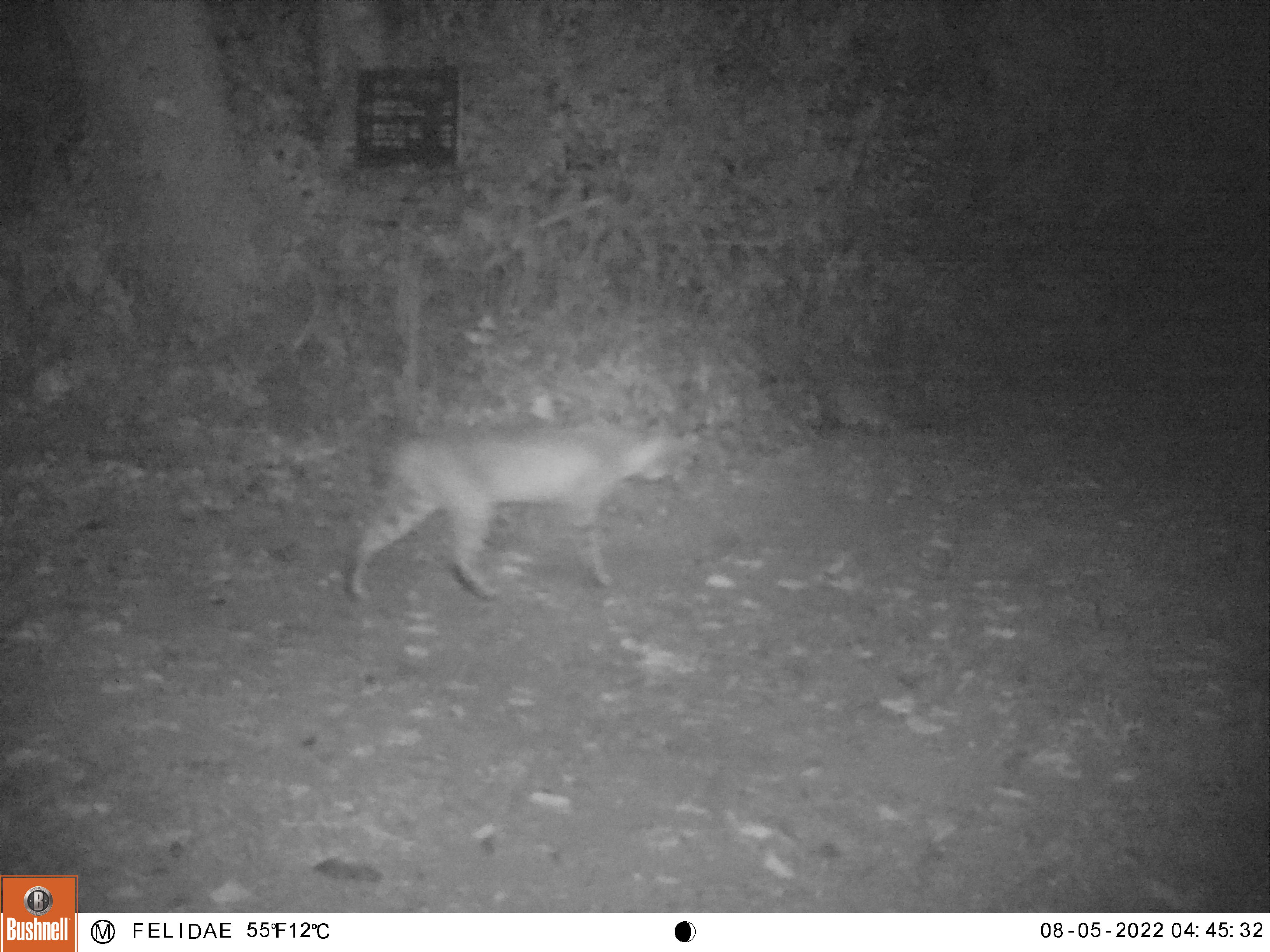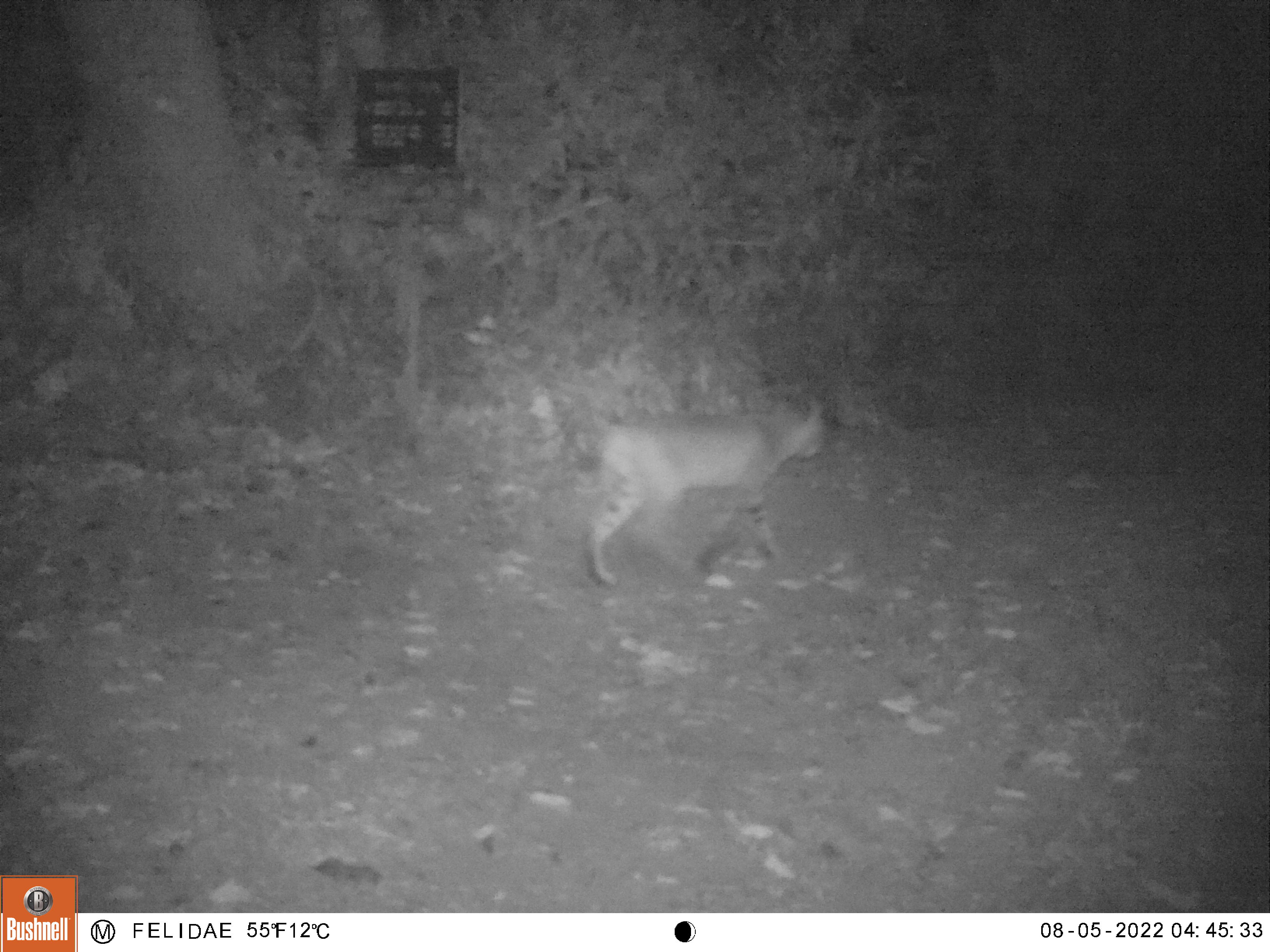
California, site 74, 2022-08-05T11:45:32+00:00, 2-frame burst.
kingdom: Animalia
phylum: Chordata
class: Mammalia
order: Carnivora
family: Felidae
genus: Lynx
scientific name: Lynx rufus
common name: bobcat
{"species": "bobcat (Lynx rufus)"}